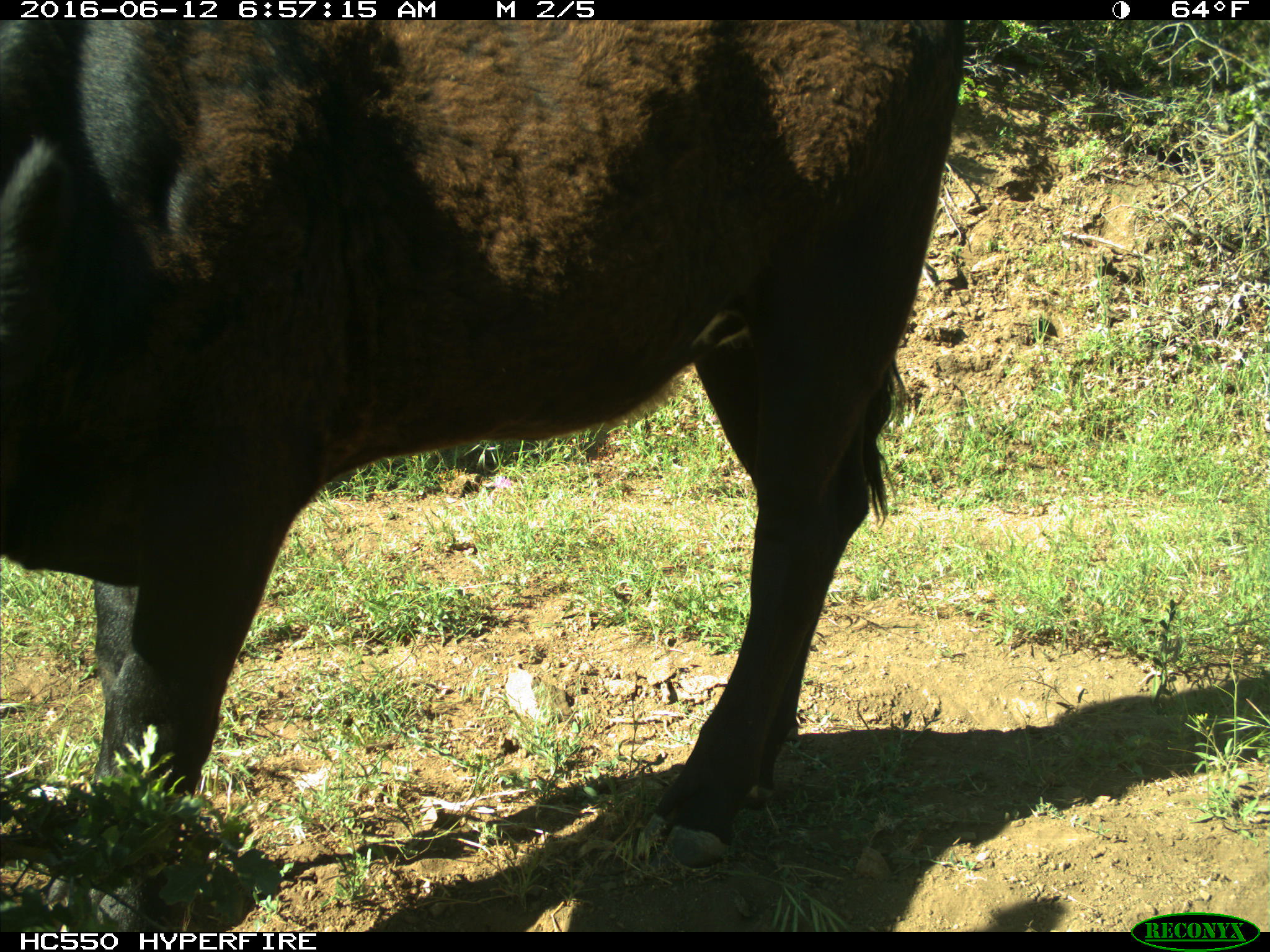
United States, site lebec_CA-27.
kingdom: Animalia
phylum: Chordata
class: Mammalia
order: Artiodactyla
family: Bovidae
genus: Bos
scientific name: Bos taurus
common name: domestic cow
Bos taurus (domestic cow).